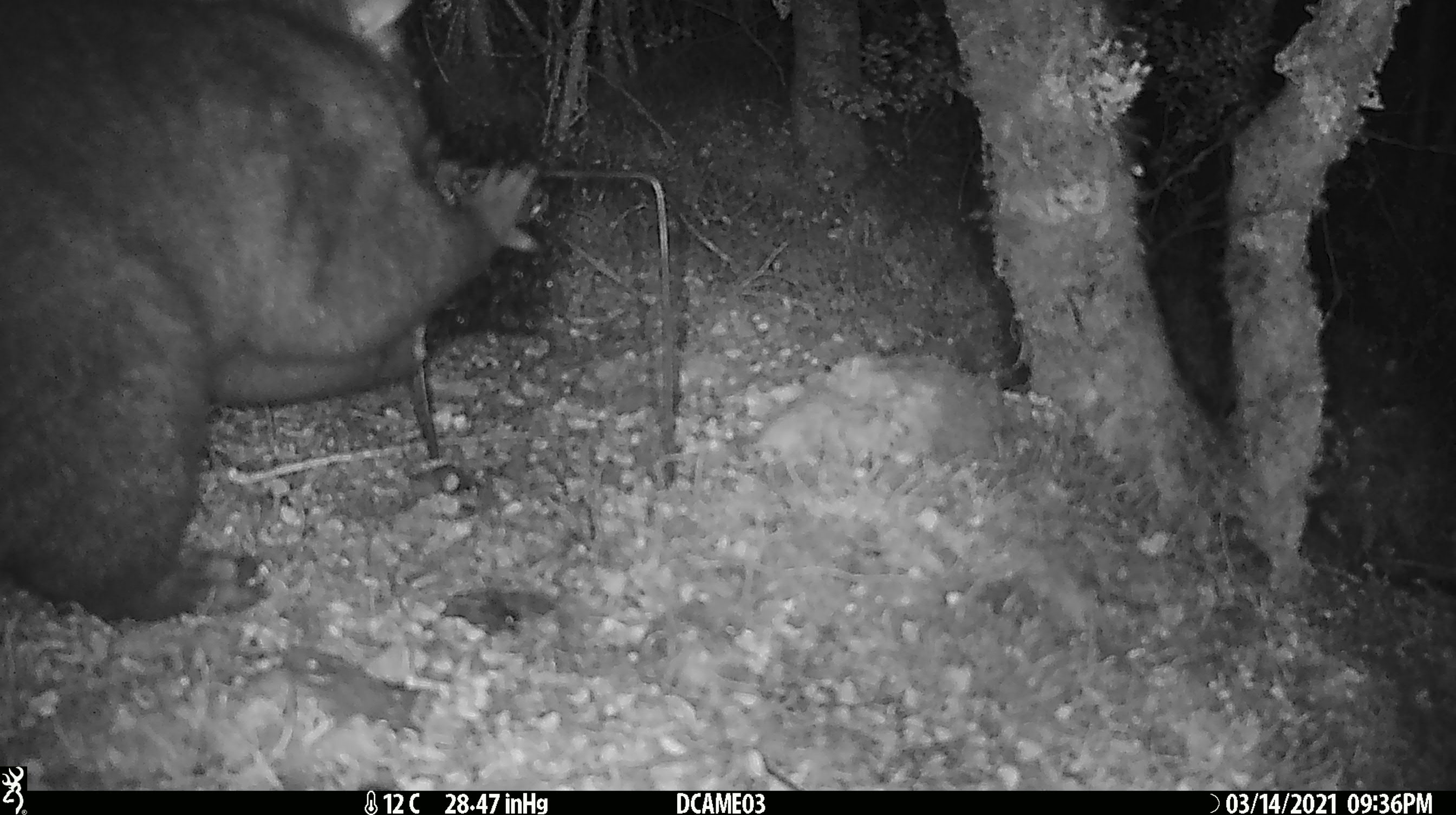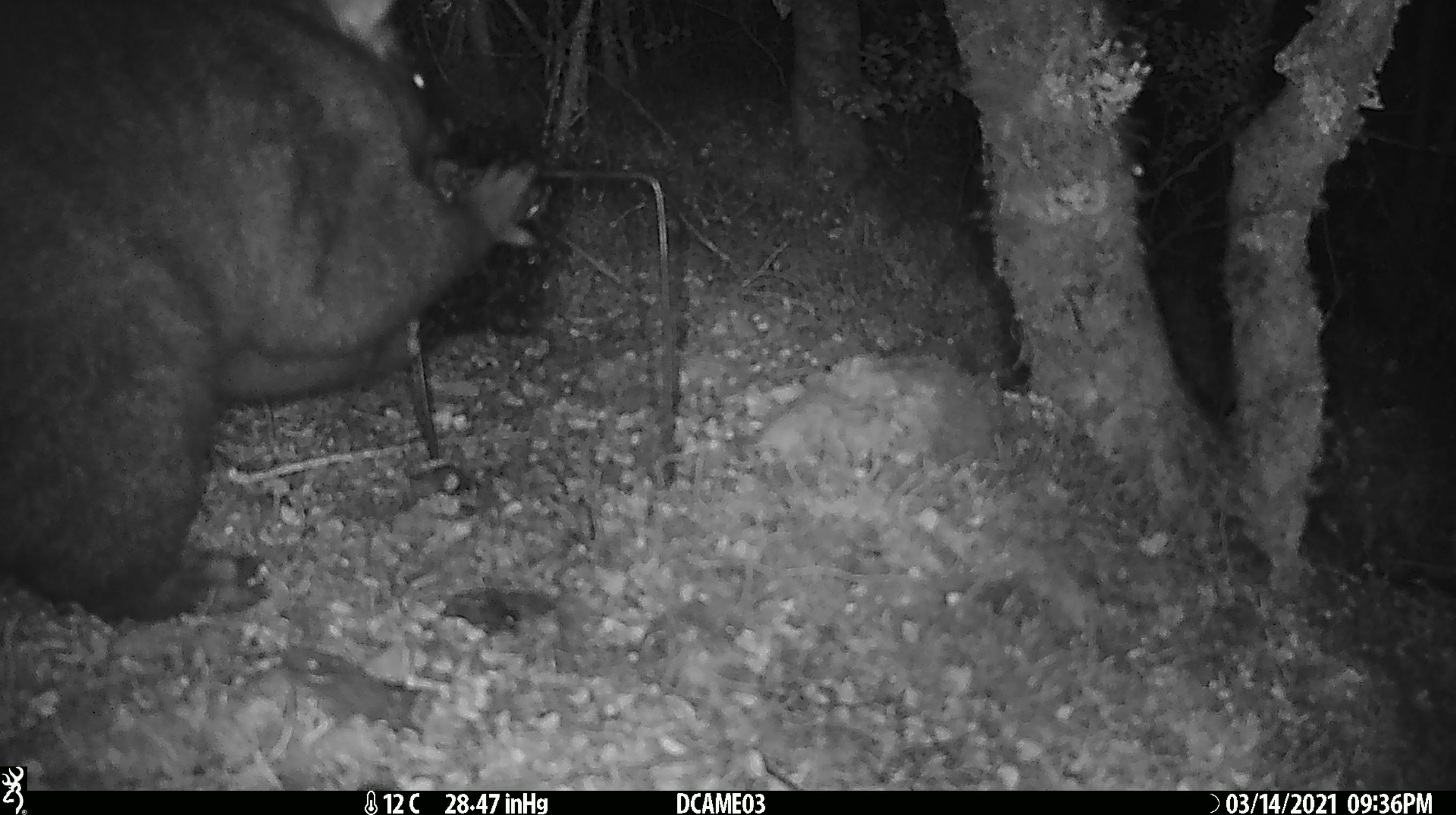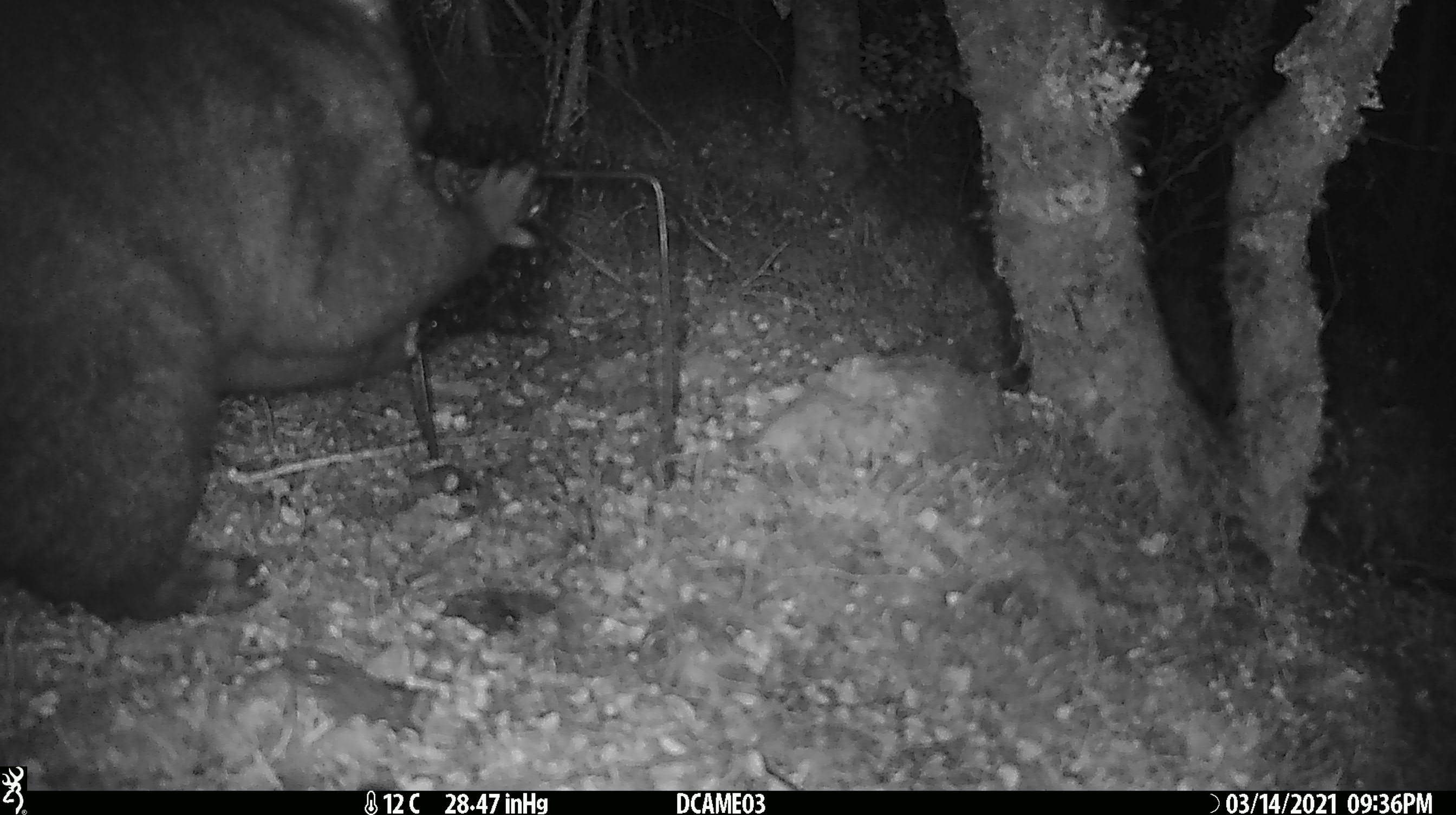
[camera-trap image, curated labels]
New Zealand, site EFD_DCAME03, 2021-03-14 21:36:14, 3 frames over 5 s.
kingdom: Animalia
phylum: Chordata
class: Mammalia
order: Diprotodontia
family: Phalangeridae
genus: Trichosurus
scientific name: Trichosurus vulpecula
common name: common brushtail possum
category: possum